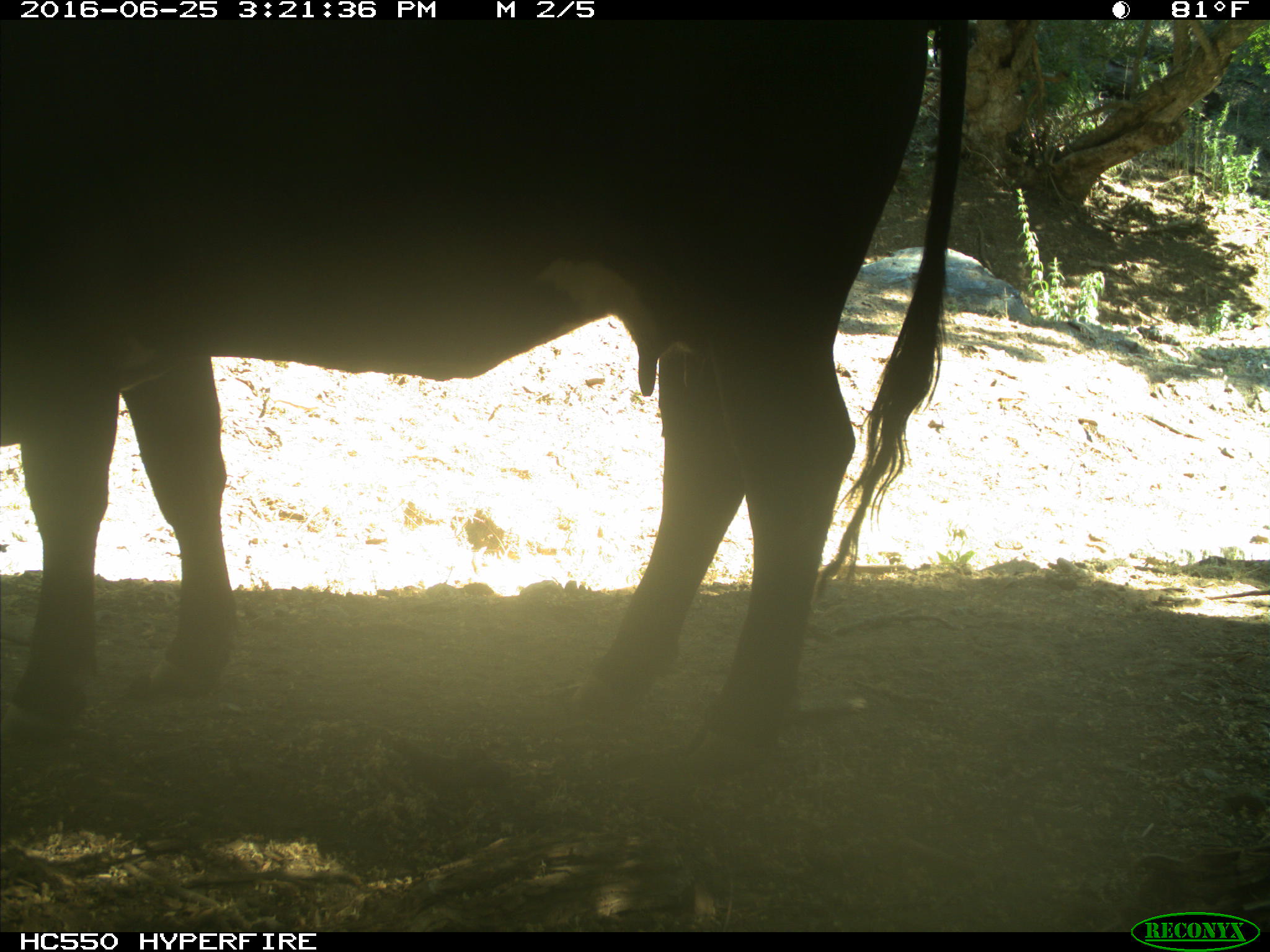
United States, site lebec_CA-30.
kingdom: Animalia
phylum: Chordata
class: Mammalia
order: Artiodactyla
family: Bovidae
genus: Bos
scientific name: Bos taurus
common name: domestic cow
Bos taurus (domestic cow).